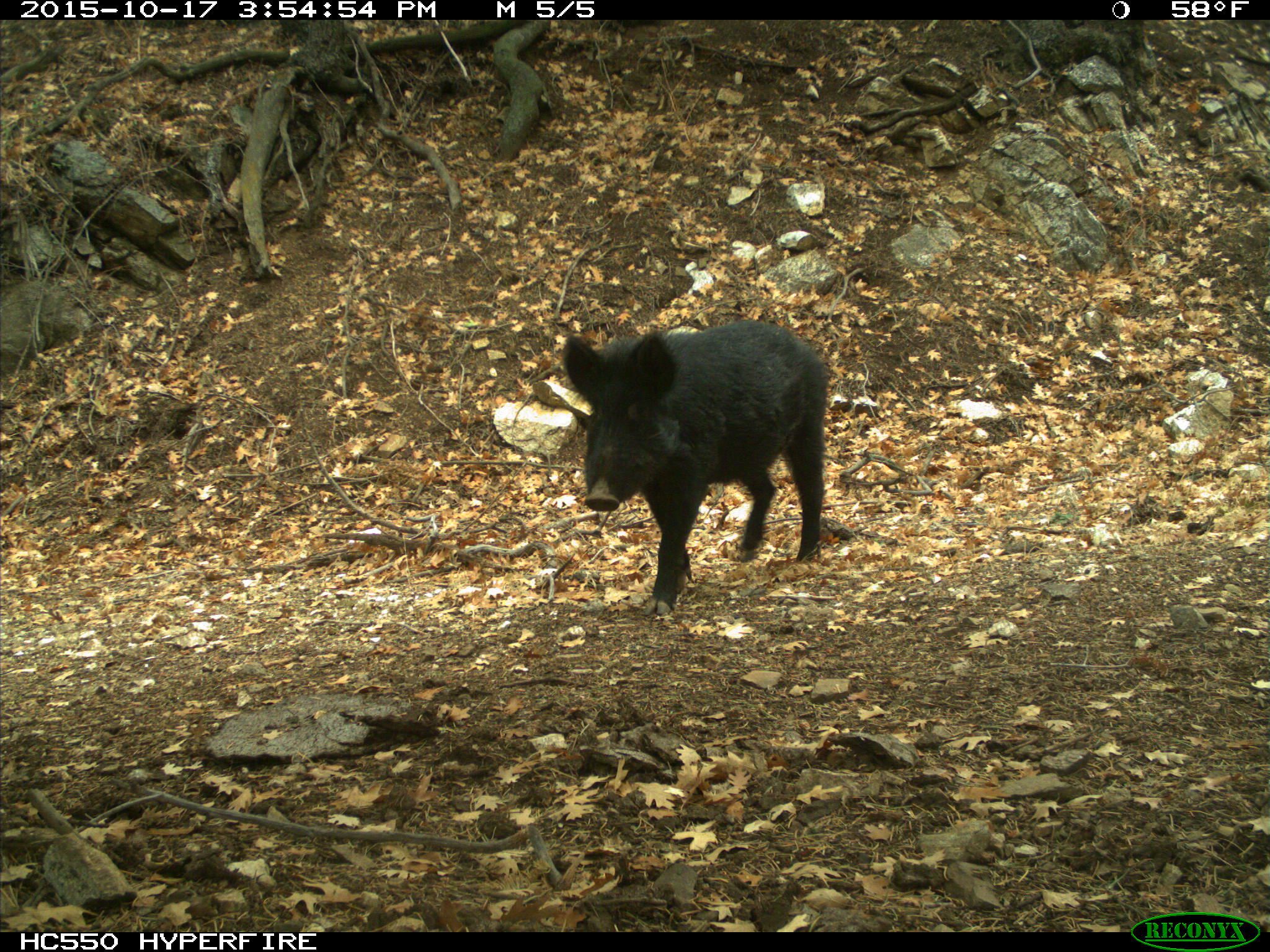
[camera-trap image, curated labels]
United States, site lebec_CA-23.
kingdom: Animalia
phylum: Chordata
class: Mammalia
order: Artiodactyla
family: Suidae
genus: Sus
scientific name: Sus scrofa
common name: wild boar